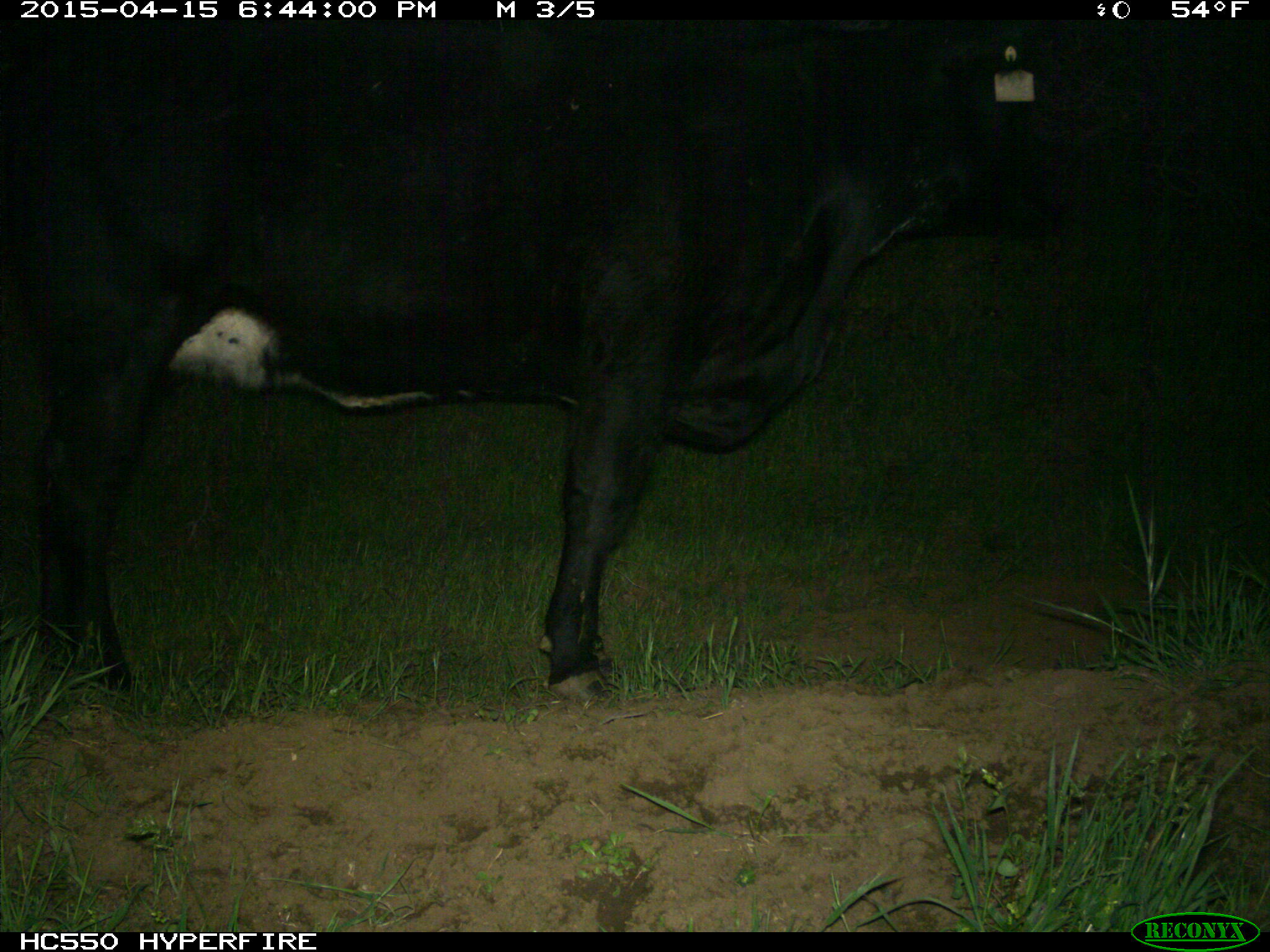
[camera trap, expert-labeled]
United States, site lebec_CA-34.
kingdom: Animalia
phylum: Chordata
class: Mammalia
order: Artiodactyla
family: Bovidae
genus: Bos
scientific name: Bos taurus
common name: domestic cow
Bos taurus (domestic cow).